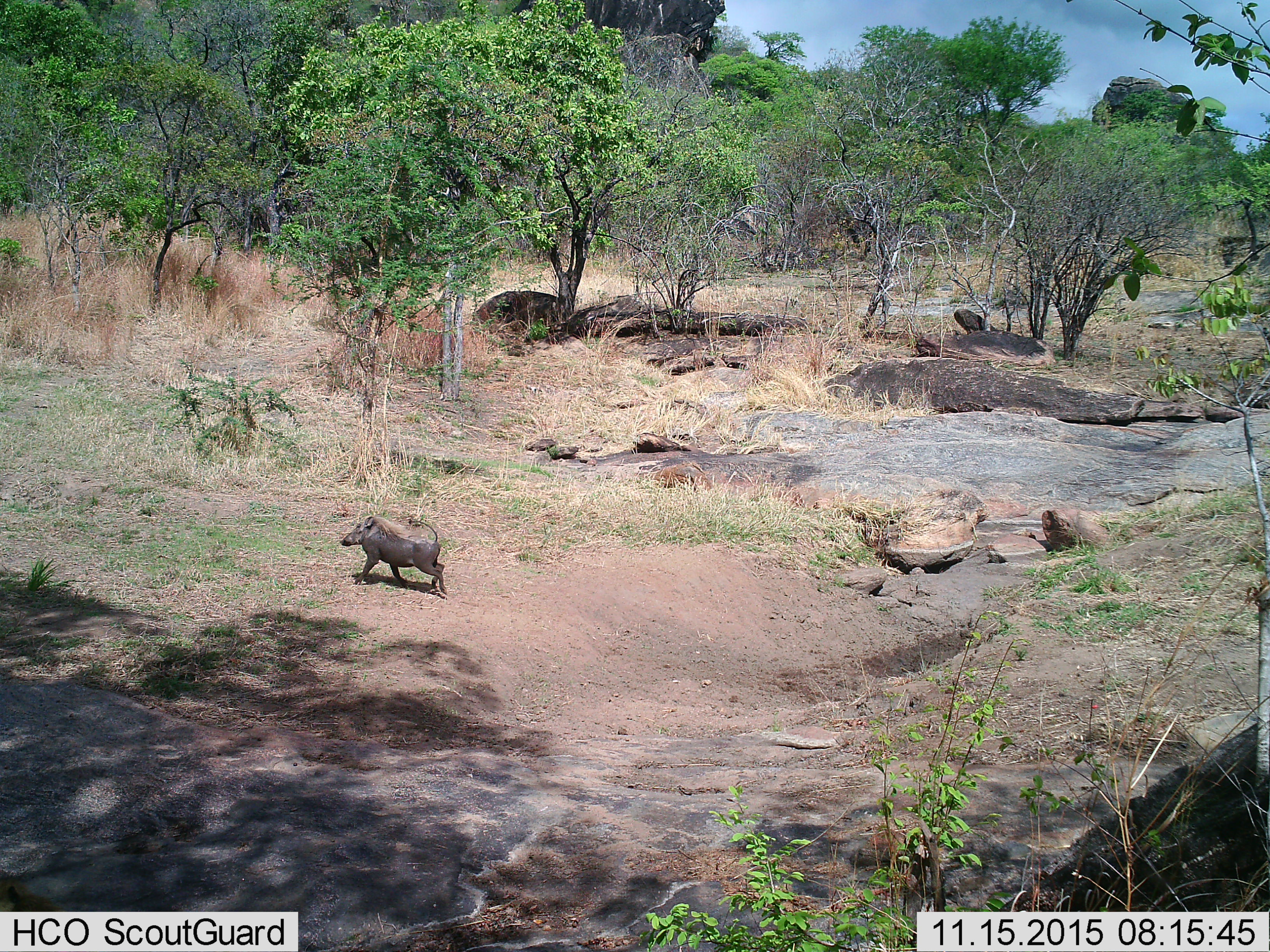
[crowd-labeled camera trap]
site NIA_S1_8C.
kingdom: Animalia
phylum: Chordata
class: Mammalia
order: Artiodactyla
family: Suidae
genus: Phacochoerus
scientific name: Phacochoerus africanus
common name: warthog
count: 1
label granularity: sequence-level